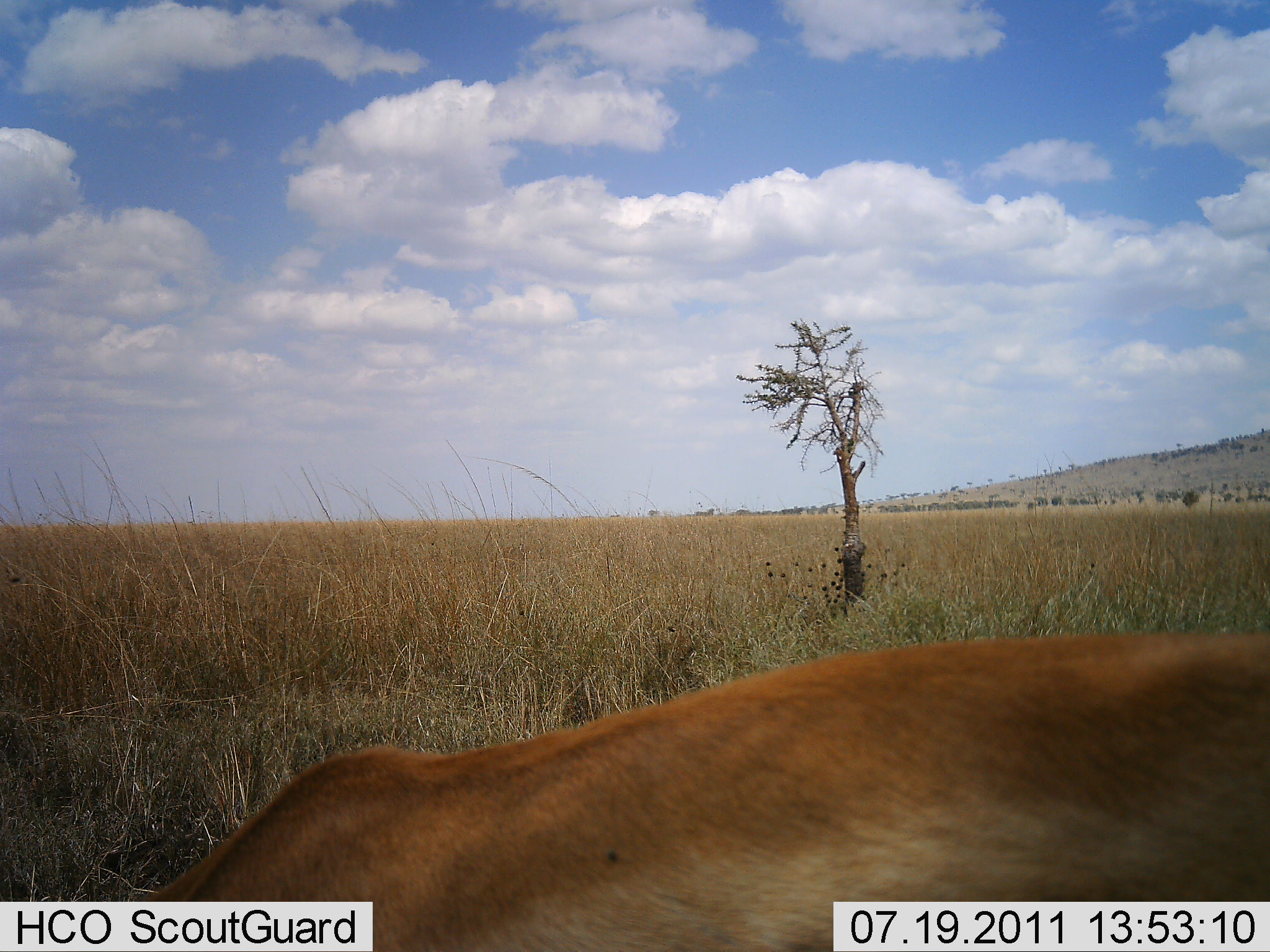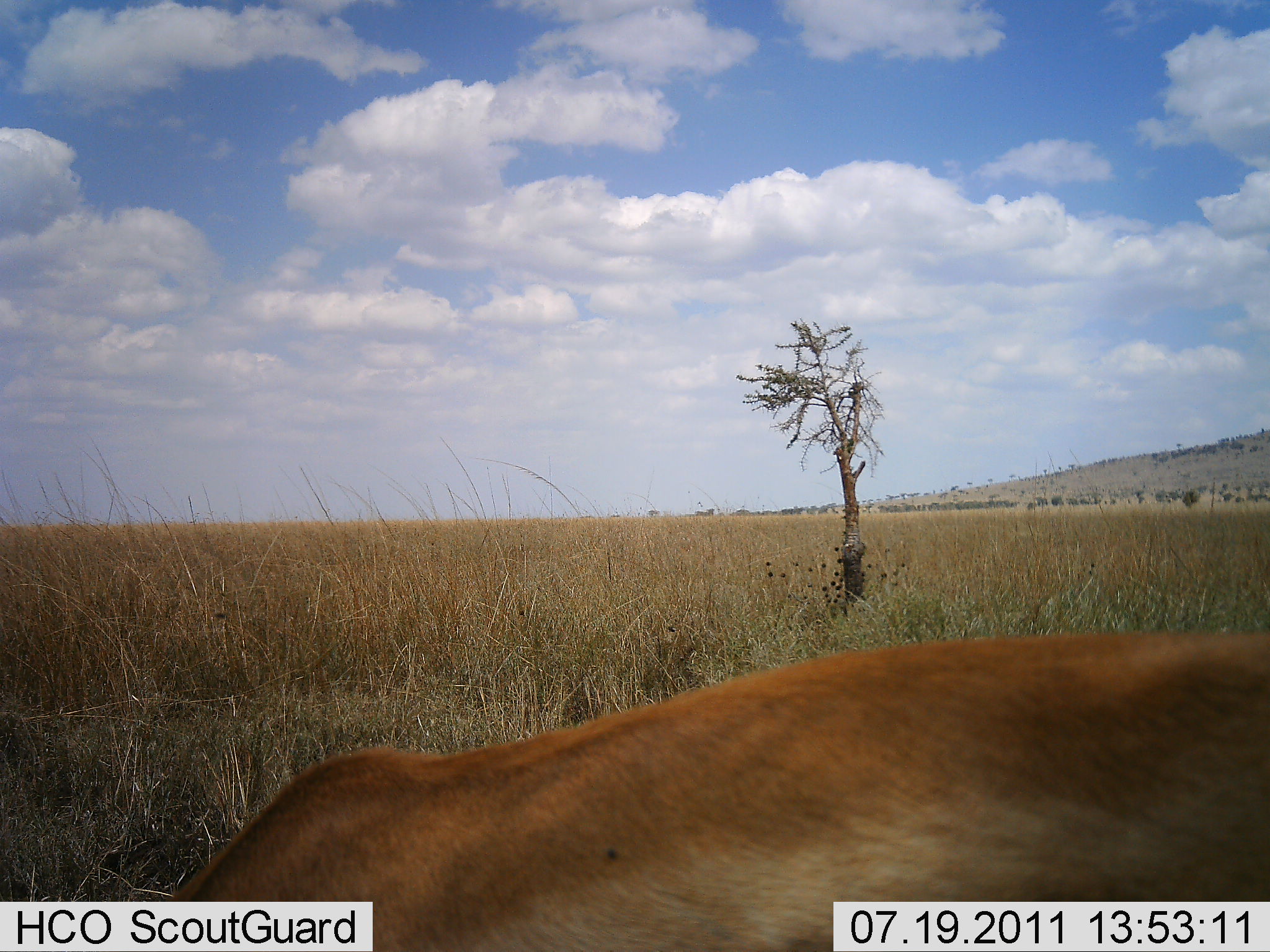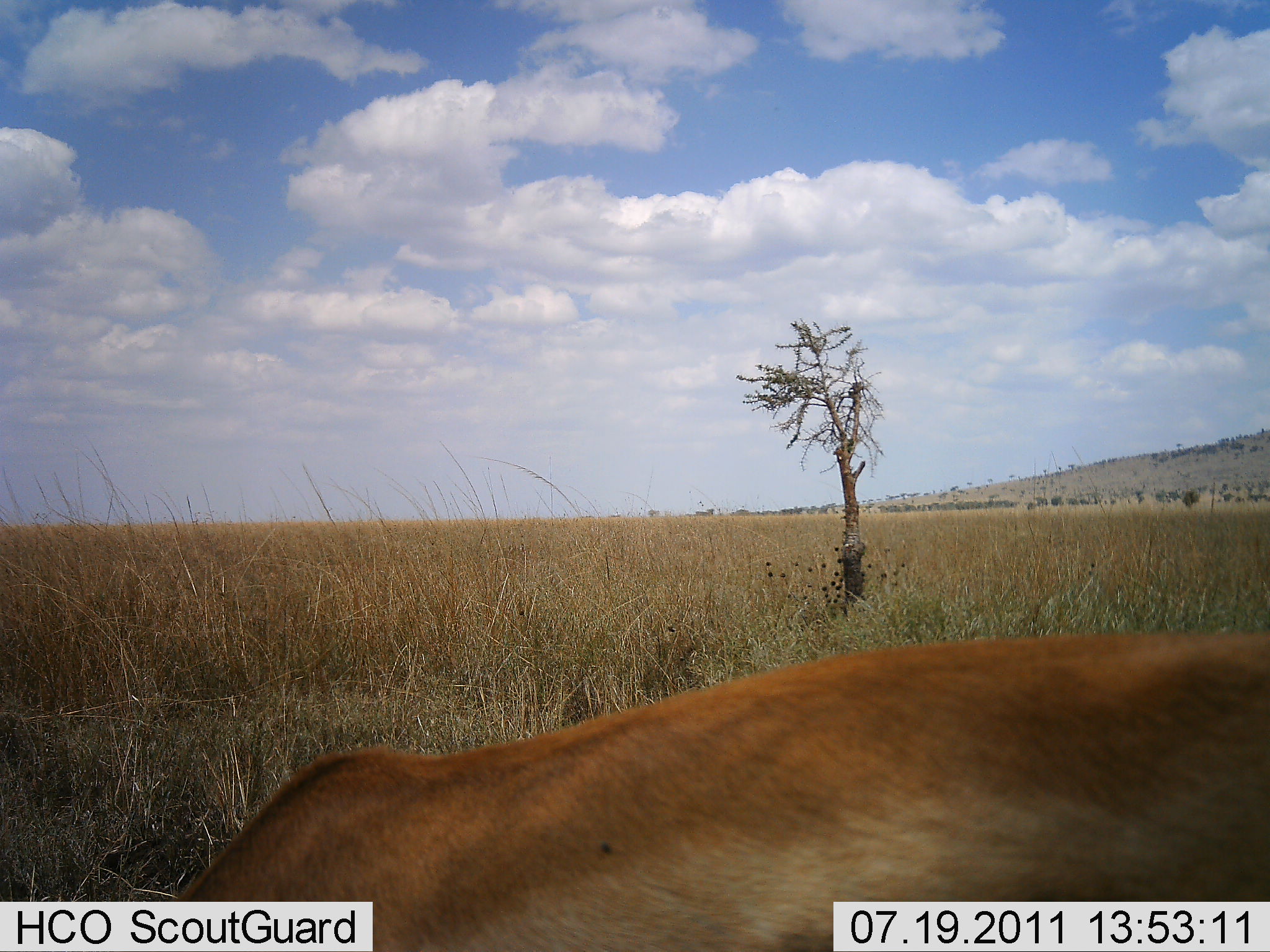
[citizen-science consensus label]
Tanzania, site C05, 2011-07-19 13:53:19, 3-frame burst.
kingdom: Animalia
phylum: Chordata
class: Mammalia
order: Artiodactyla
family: Bovidae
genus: Nanger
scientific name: Nanger granti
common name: grant's gazelle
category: gazellegrants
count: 1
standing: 40%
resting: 40%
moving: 0%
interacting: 0%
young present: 0%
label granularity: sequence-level